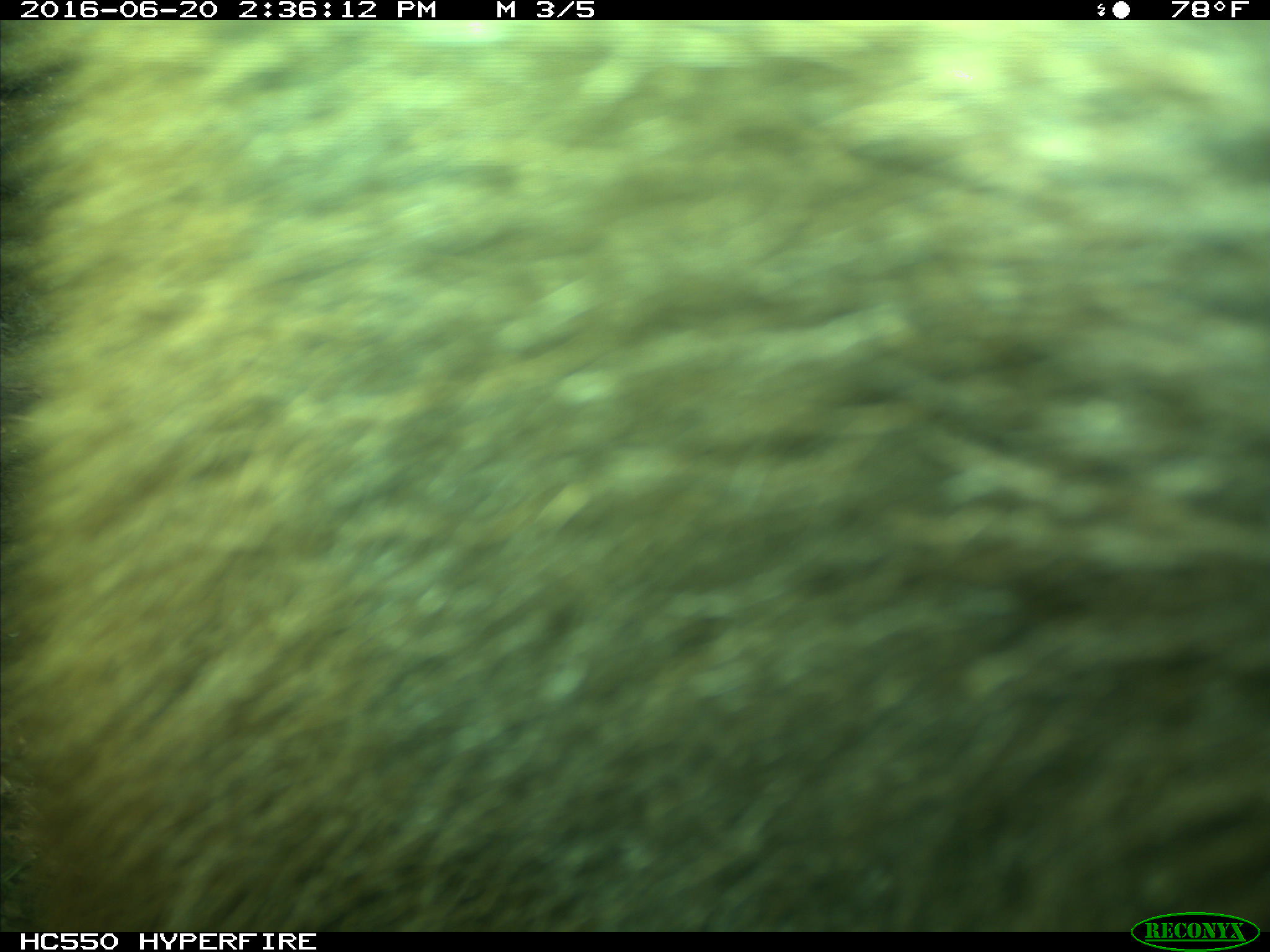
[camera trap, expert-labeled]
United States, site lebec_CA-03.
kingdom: Animalia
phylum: Chordata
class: Mammalia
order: Carnivora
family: Ursidae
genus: Ursus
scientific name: Ursus americanus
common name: american black bear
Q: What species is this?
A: Ursus americanus (american black bear).